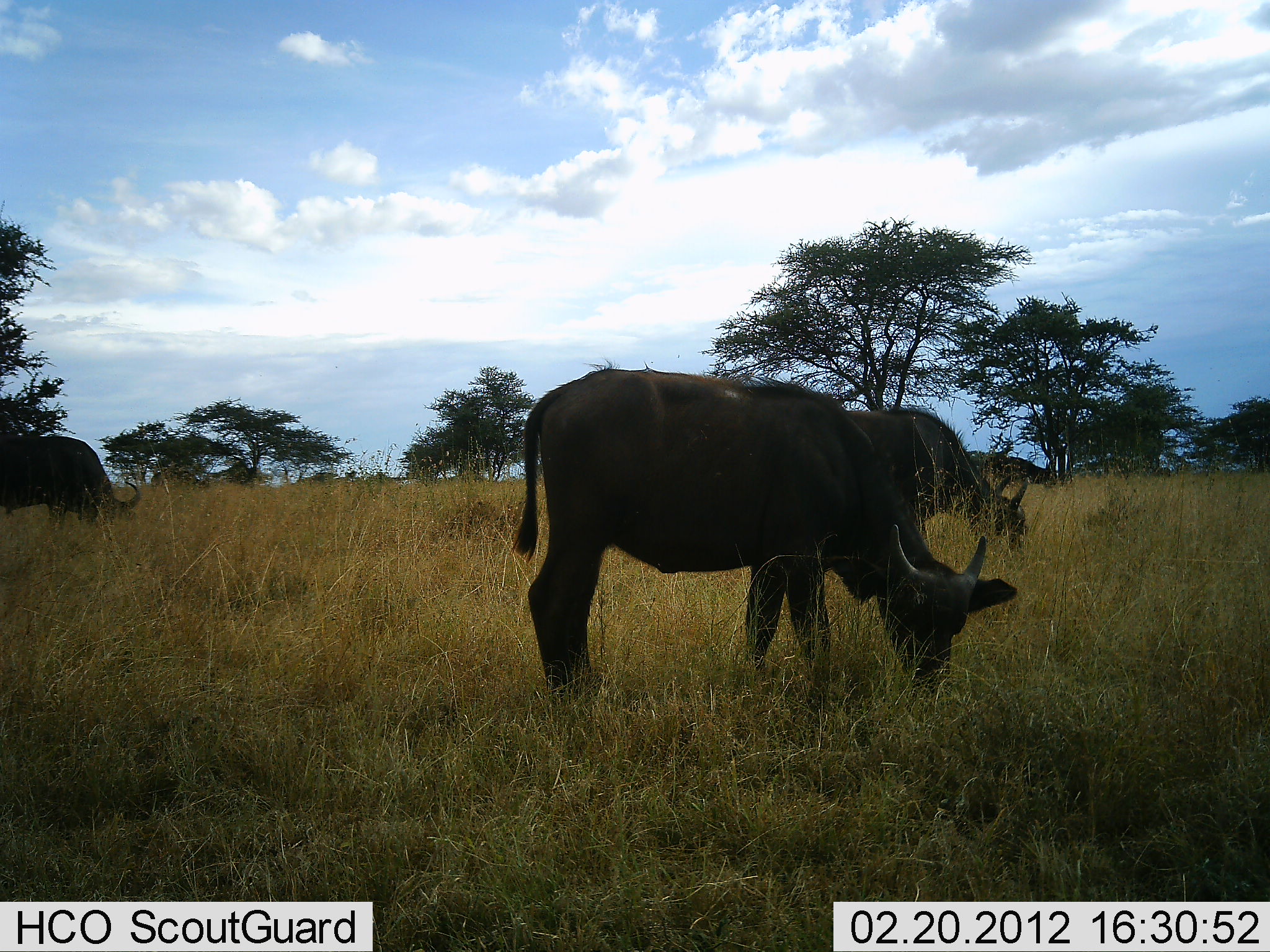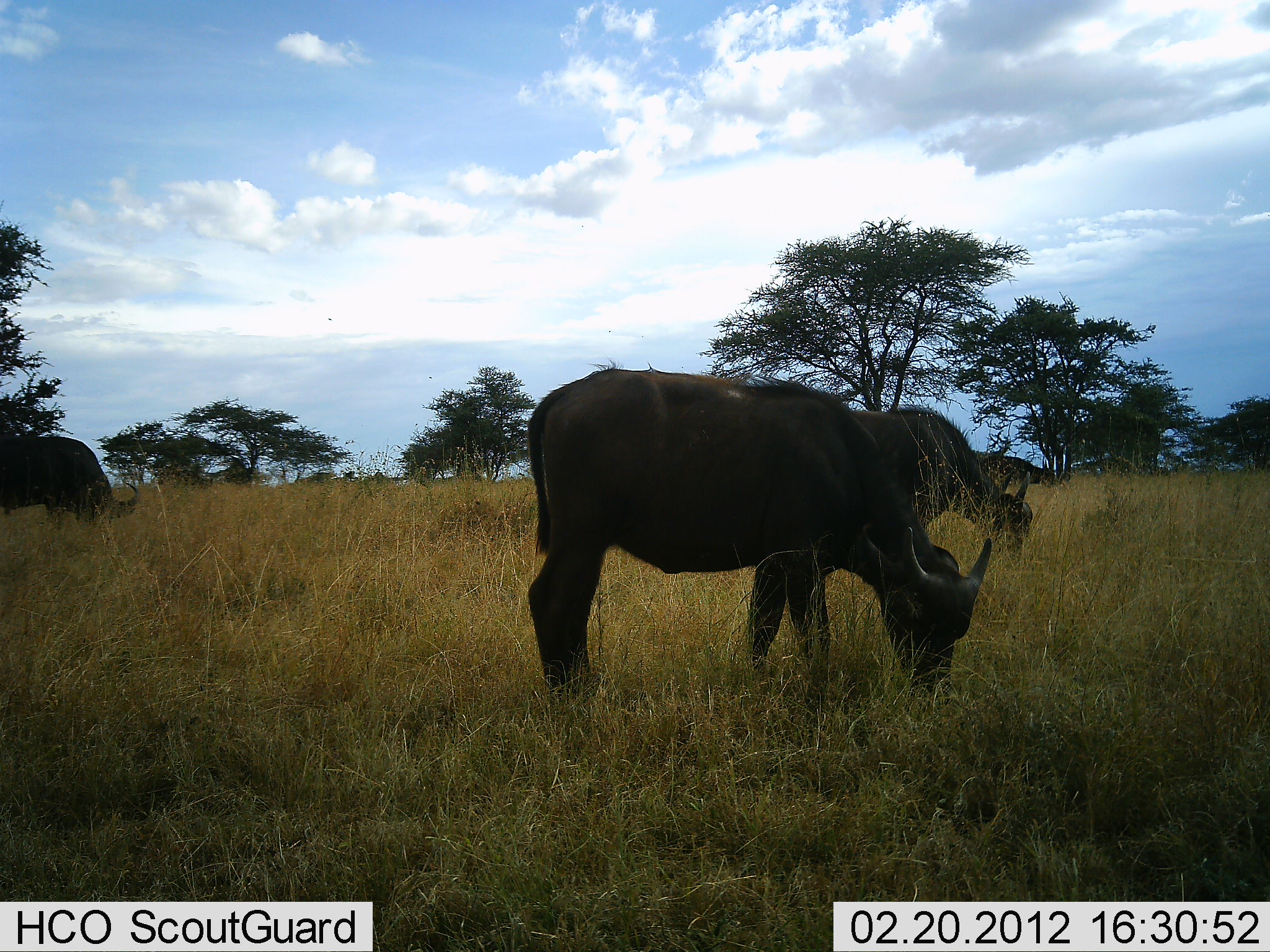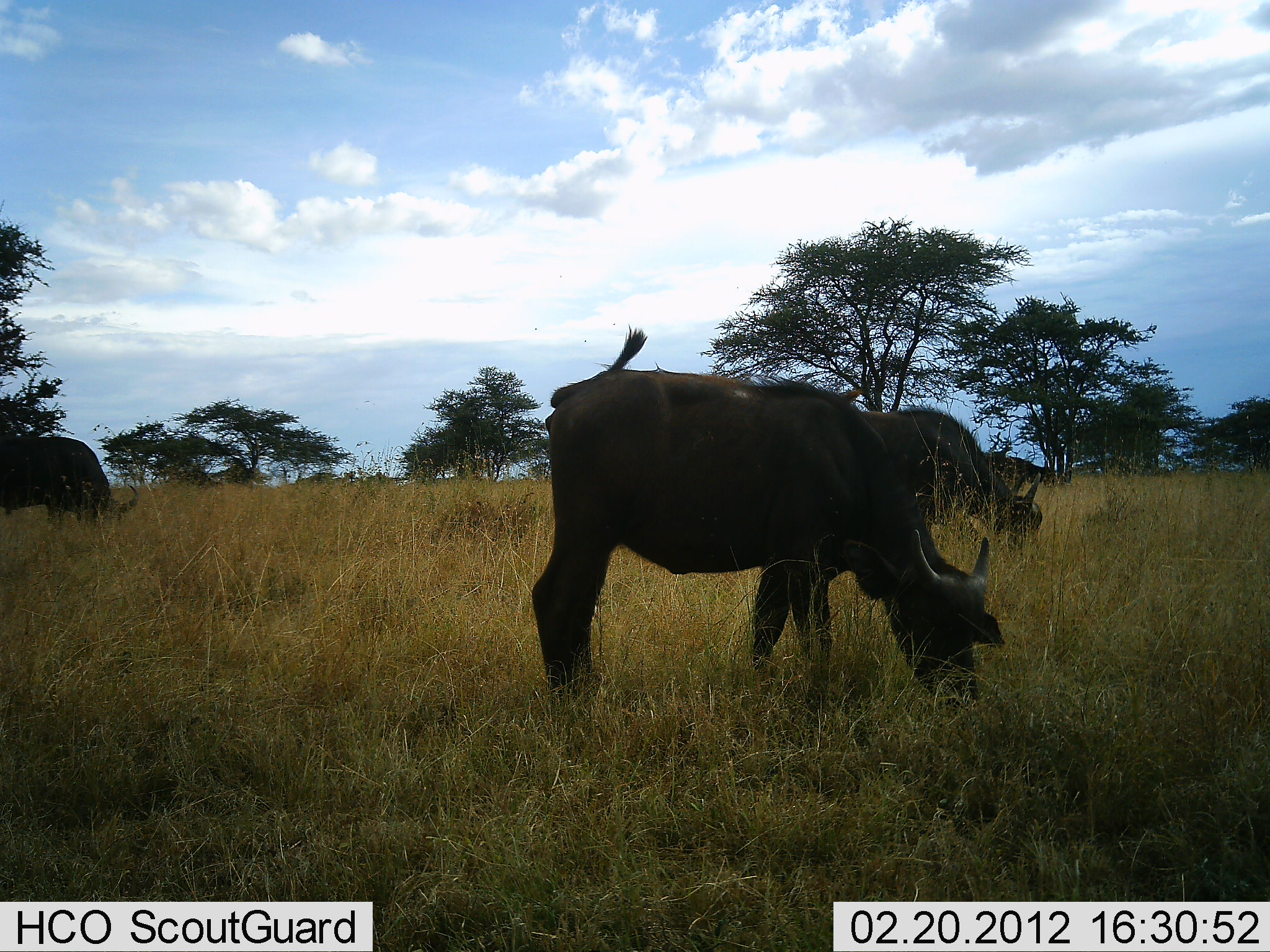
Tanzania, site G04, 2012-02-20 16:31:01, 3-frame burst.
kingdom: Animalia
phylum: Chordata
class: Mammalia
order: Artiodactyla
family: Bovidae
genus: Syncerus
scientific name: Syncerus caffer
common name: cape buffalo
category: buffalo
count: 3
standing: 31%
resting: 0%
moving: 8%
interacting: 0%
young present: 23%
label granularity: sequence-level